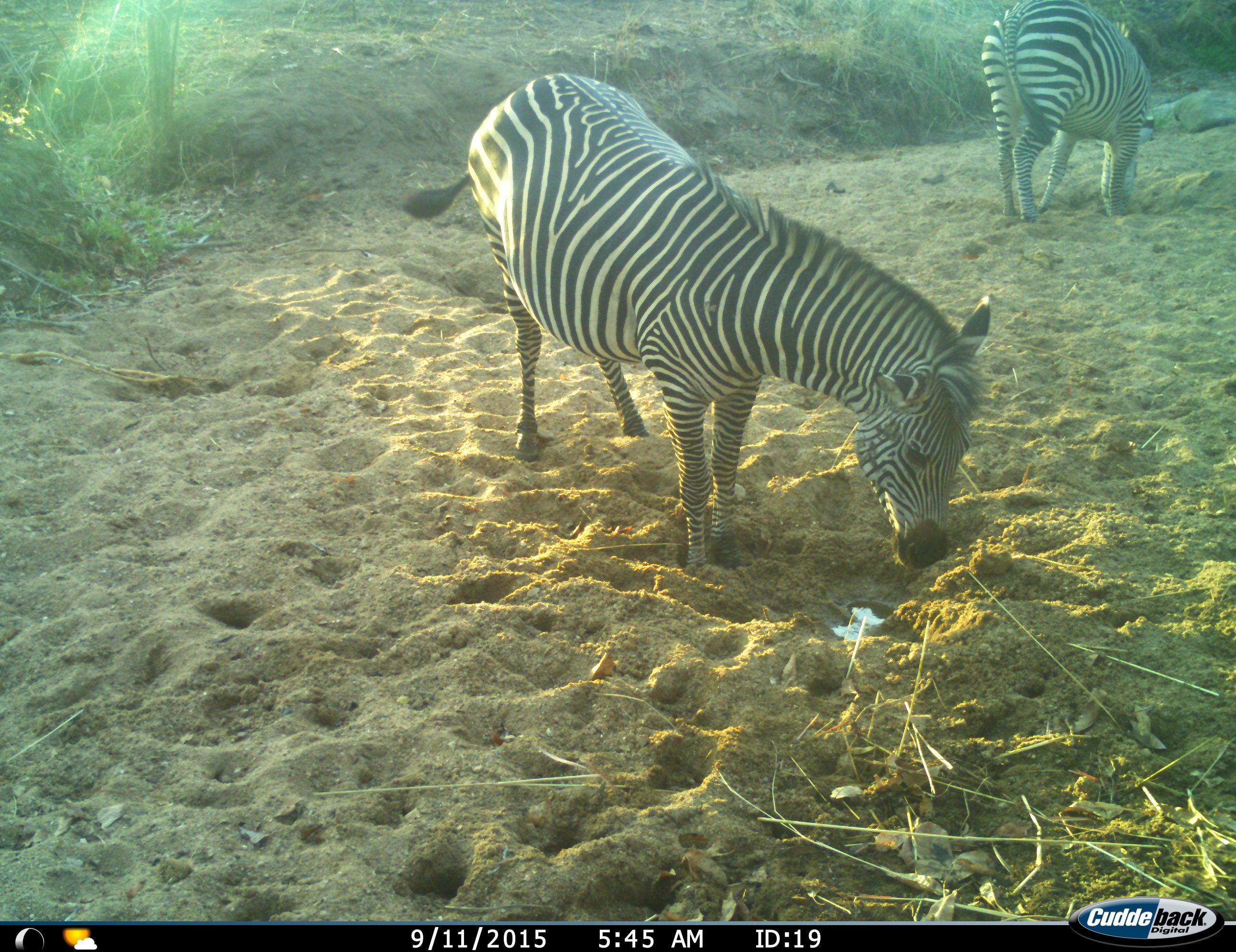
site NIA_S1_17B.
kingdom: Animalia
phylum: Chordata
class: Mammalia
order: Perissodactyla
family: Equidae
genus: Equus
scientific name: Equus quagga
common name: plains zebra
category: zebraplains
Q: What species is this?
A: Zebraplains (plains zebra) (Equus quagga).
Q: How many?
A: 2.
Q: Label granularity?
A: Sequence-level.